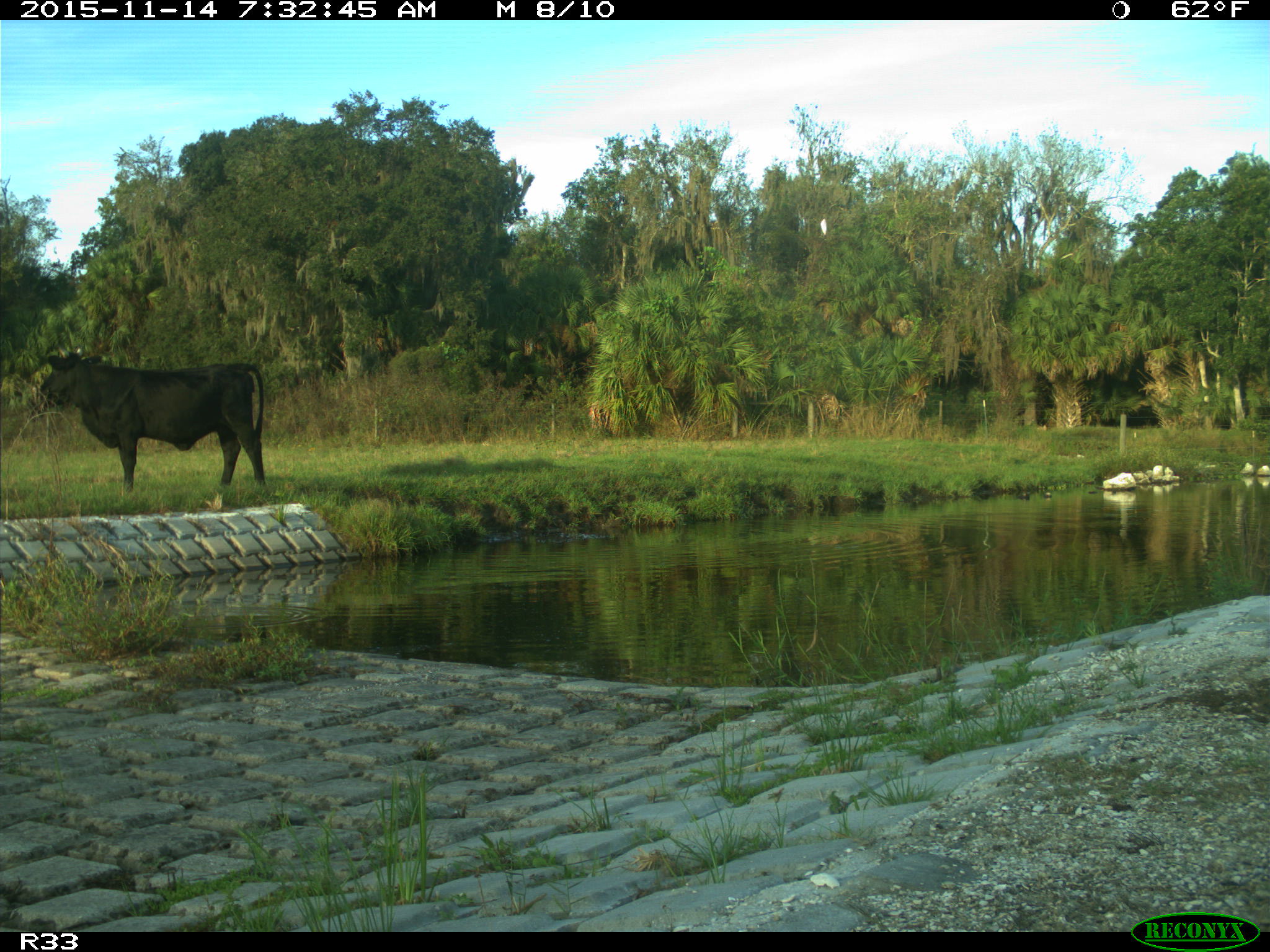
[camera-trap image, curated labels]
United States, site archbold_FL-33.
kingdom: Animalia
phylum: Chordata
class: Mammalia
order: Artiodactyla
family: Bovidae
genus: Bos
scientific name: Bos taurus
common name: domestic cow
Bos taurus (domestic cow).